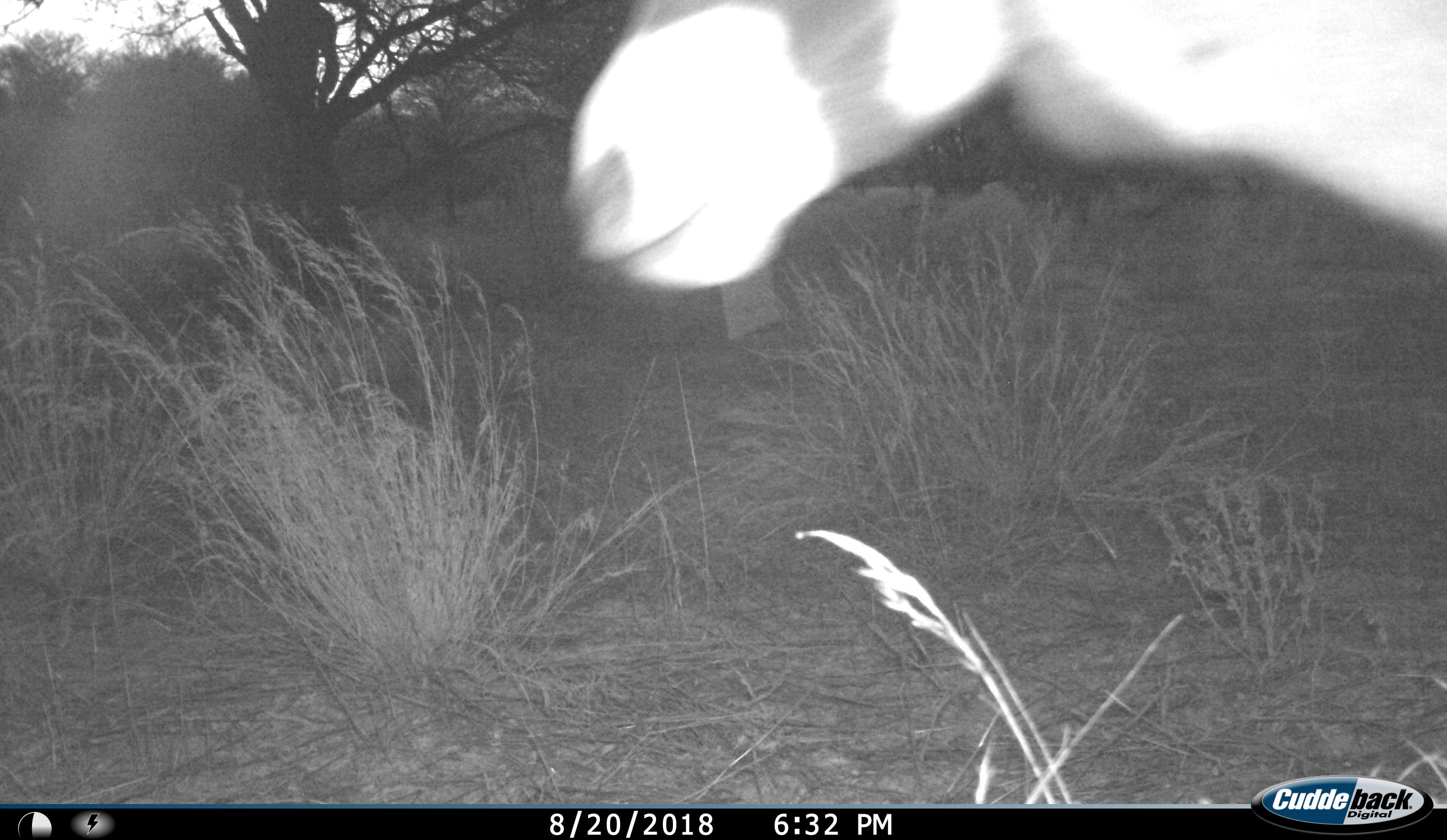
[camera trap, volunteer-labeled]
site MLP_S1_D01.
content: unidentified animal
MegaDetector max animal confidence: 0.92